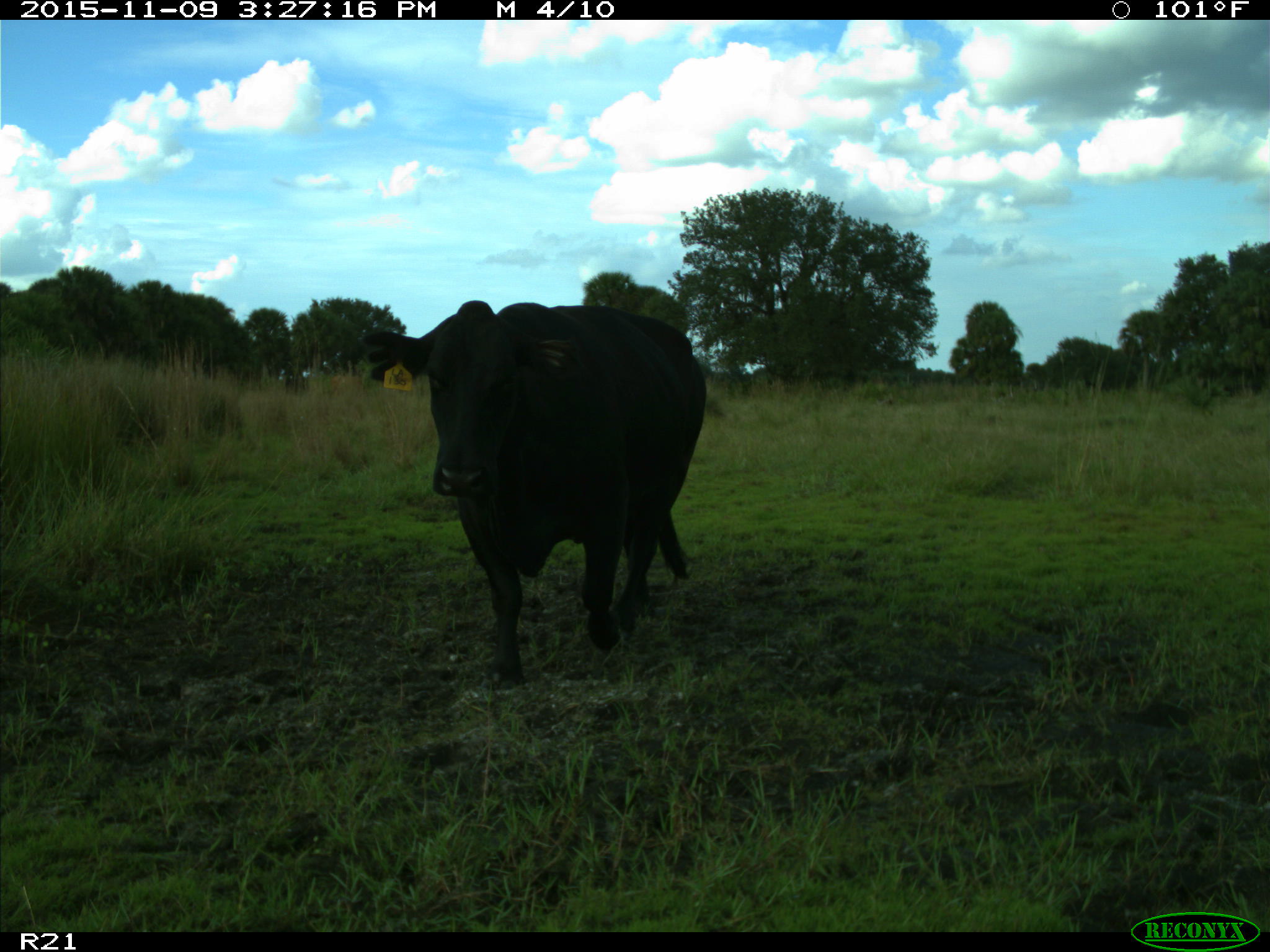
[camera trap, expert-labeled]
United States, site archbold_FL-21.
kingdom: Animalia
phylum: Chordata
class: Mammalia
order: Artiodactyla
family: Bovidae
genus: Bos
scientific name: Bos taurus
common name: domestic cow